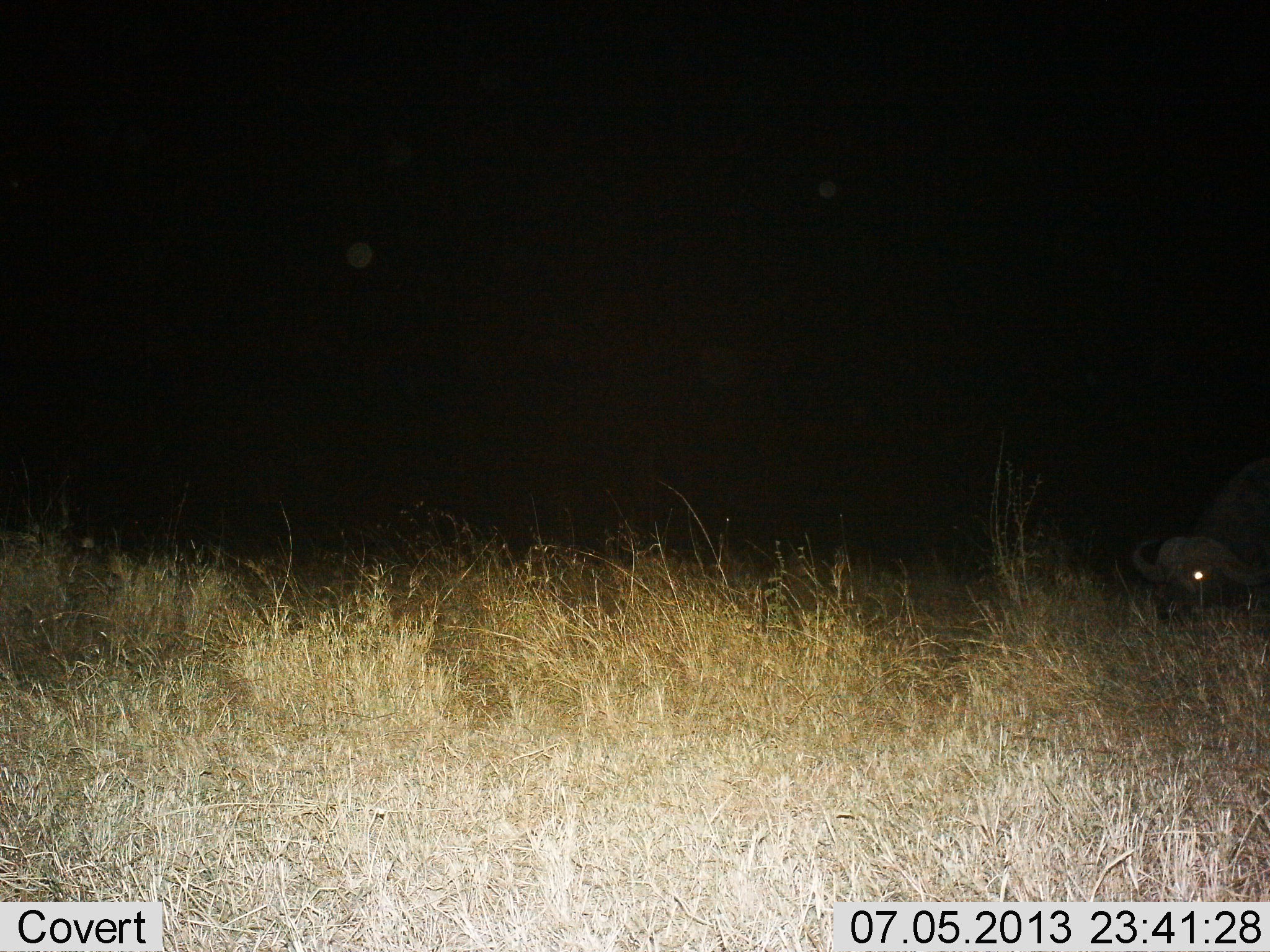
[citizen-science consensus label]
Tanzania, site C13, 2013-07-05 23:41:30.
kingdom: Animalia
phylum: Chordata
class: Mammalia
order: Artiodactyla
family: Bovidae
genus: Syncerus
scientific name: Syncerus caffer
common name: cape buffalo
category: buffalo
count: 1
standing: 20%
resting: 24%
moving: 12%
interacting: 0%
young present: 0%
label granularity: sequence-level